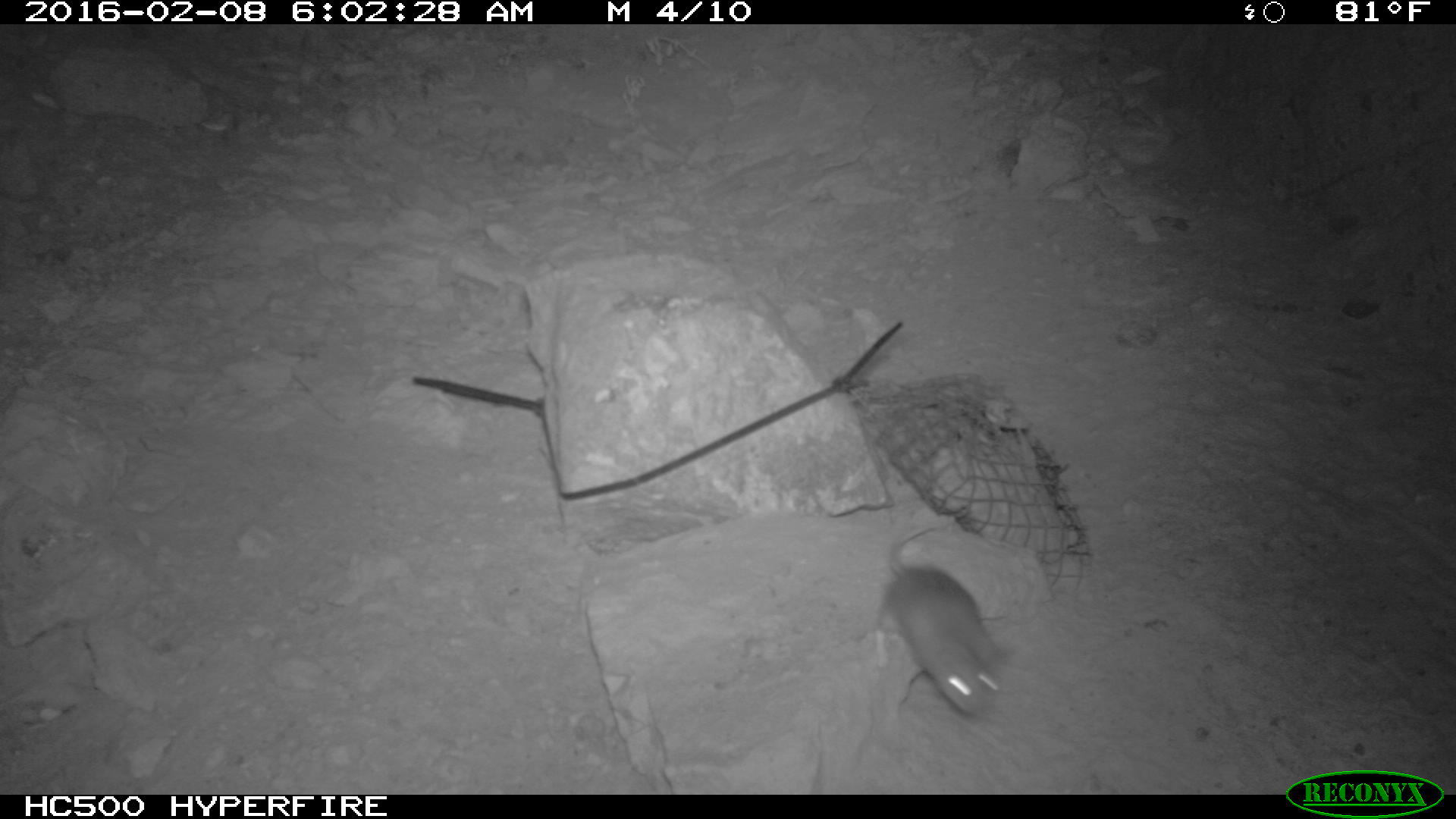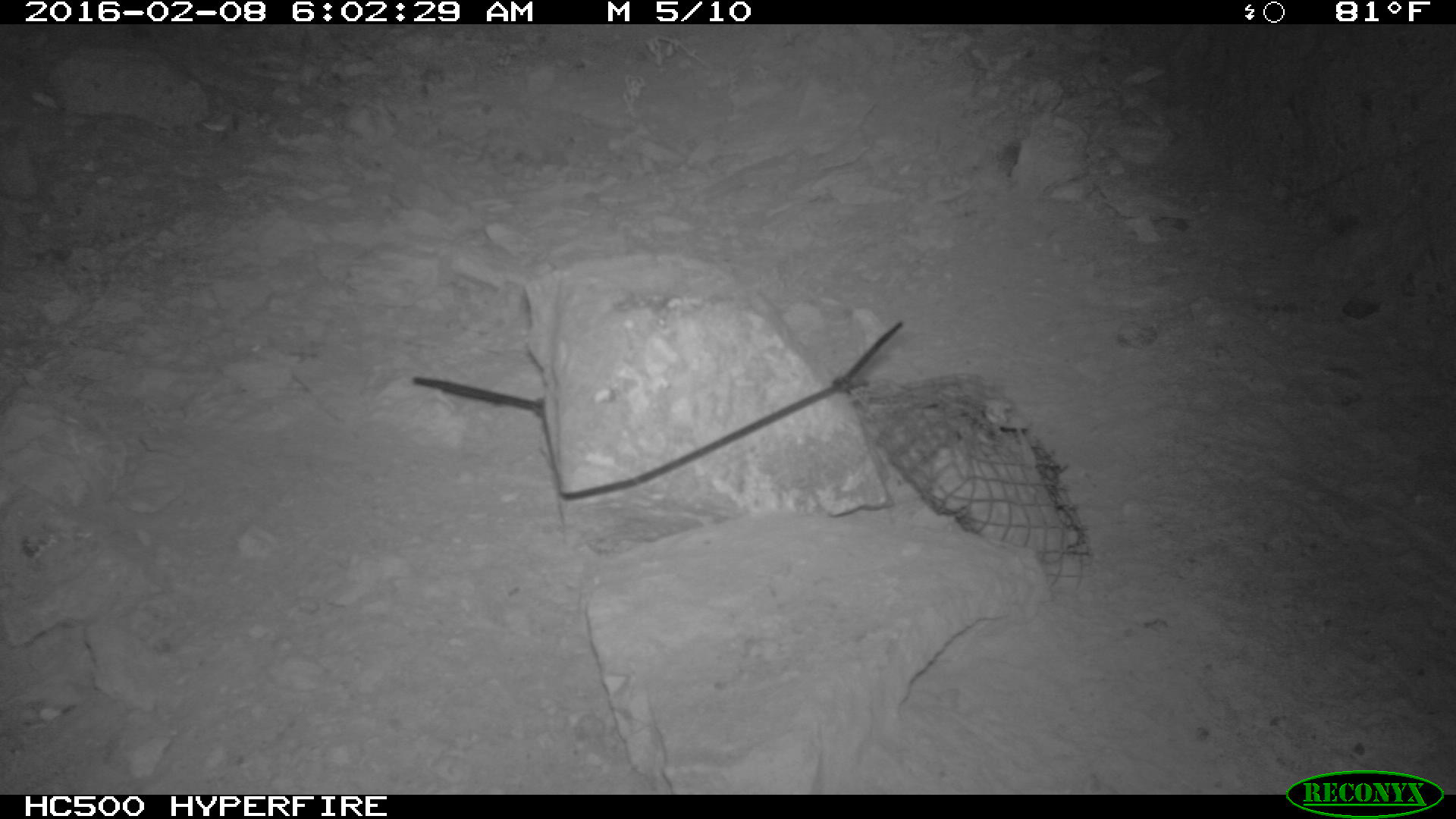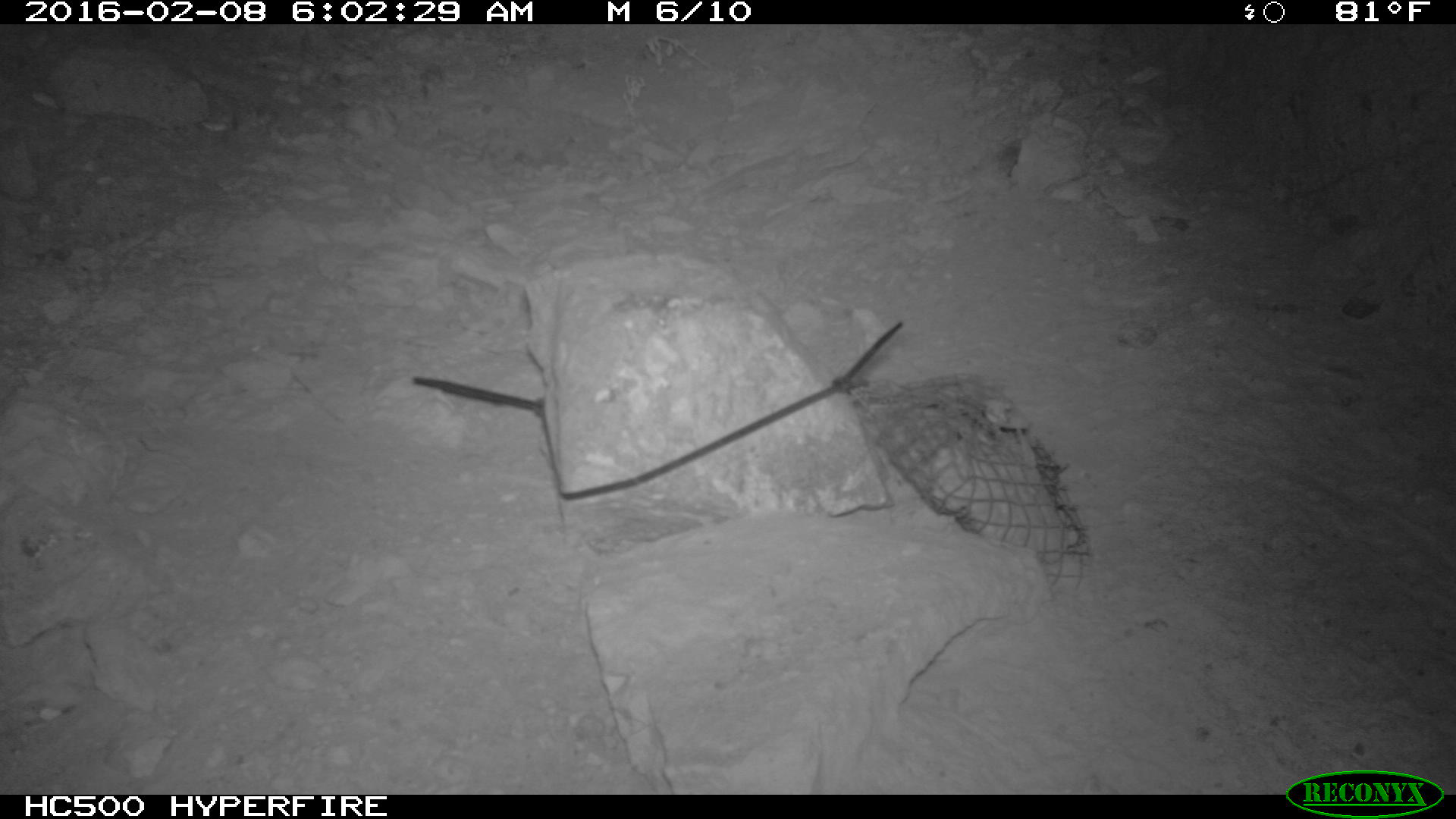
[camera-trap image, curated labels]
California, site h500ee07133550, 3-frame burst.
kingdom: Animalia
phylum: Chordata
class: Mammalia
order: Rodentia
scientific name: Rodentia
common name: rodent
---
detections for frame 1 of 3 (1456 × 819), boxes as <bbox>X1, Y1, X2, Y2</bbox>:
rodent: <bbox>874, 508, 1014, 717</bbox>